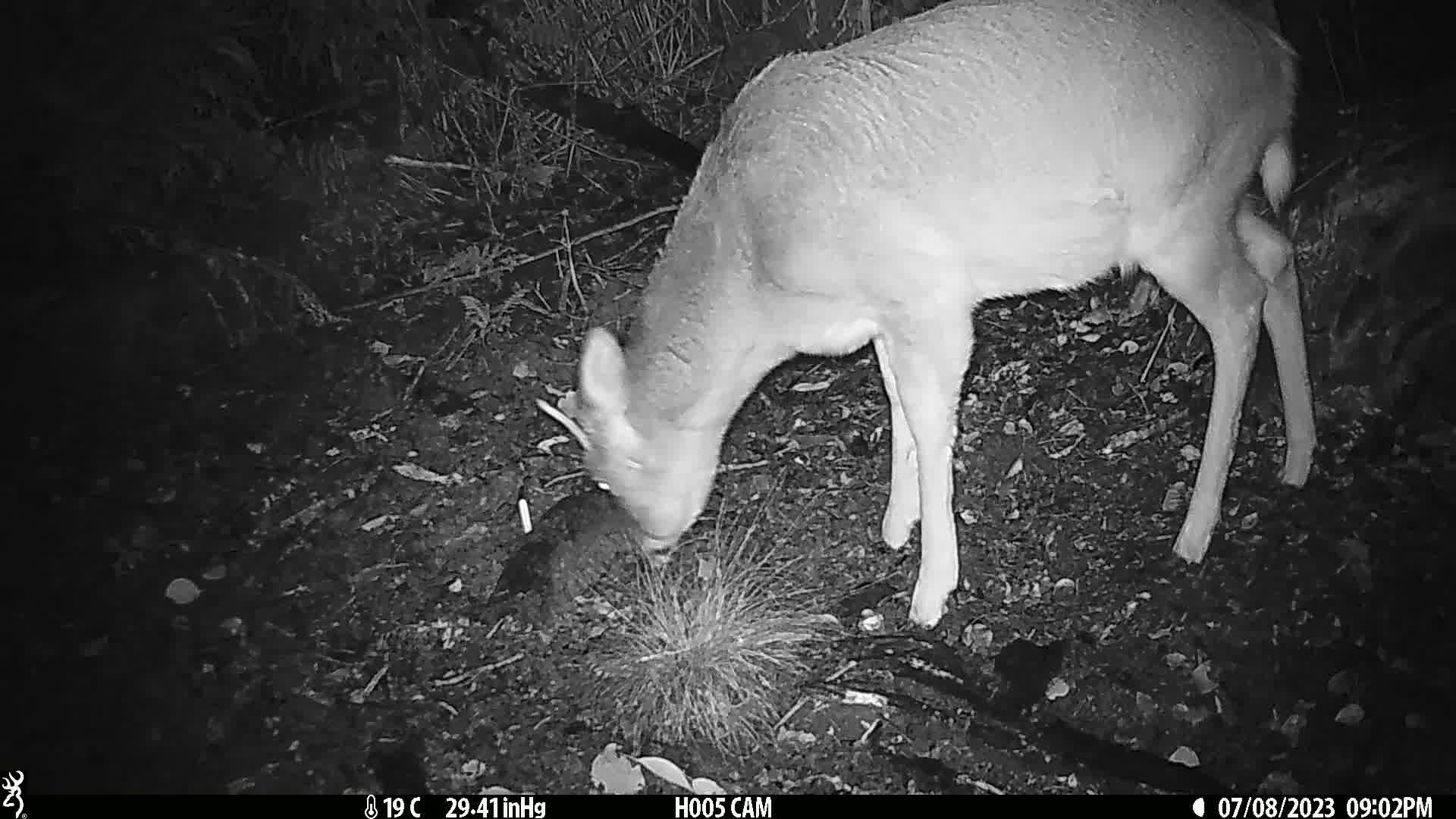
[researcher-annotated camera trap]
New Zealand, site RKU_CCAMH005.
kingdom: Animalia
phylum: Chordata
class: Mammalia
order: Artiodactyla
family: Cervidae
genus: Odocoileus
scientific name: Odocoileus virginianus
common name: white-tailed deer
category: white tailed deer